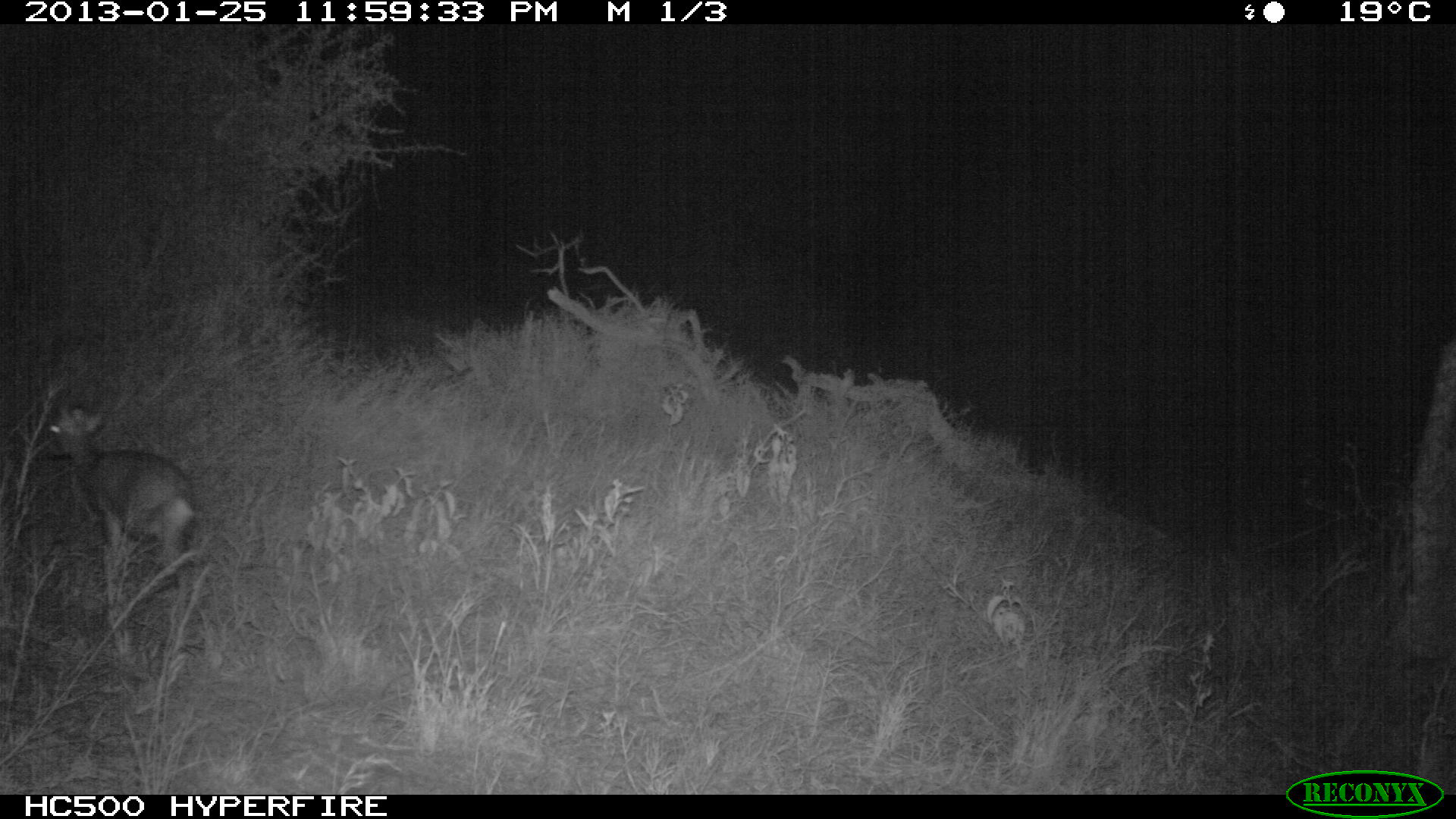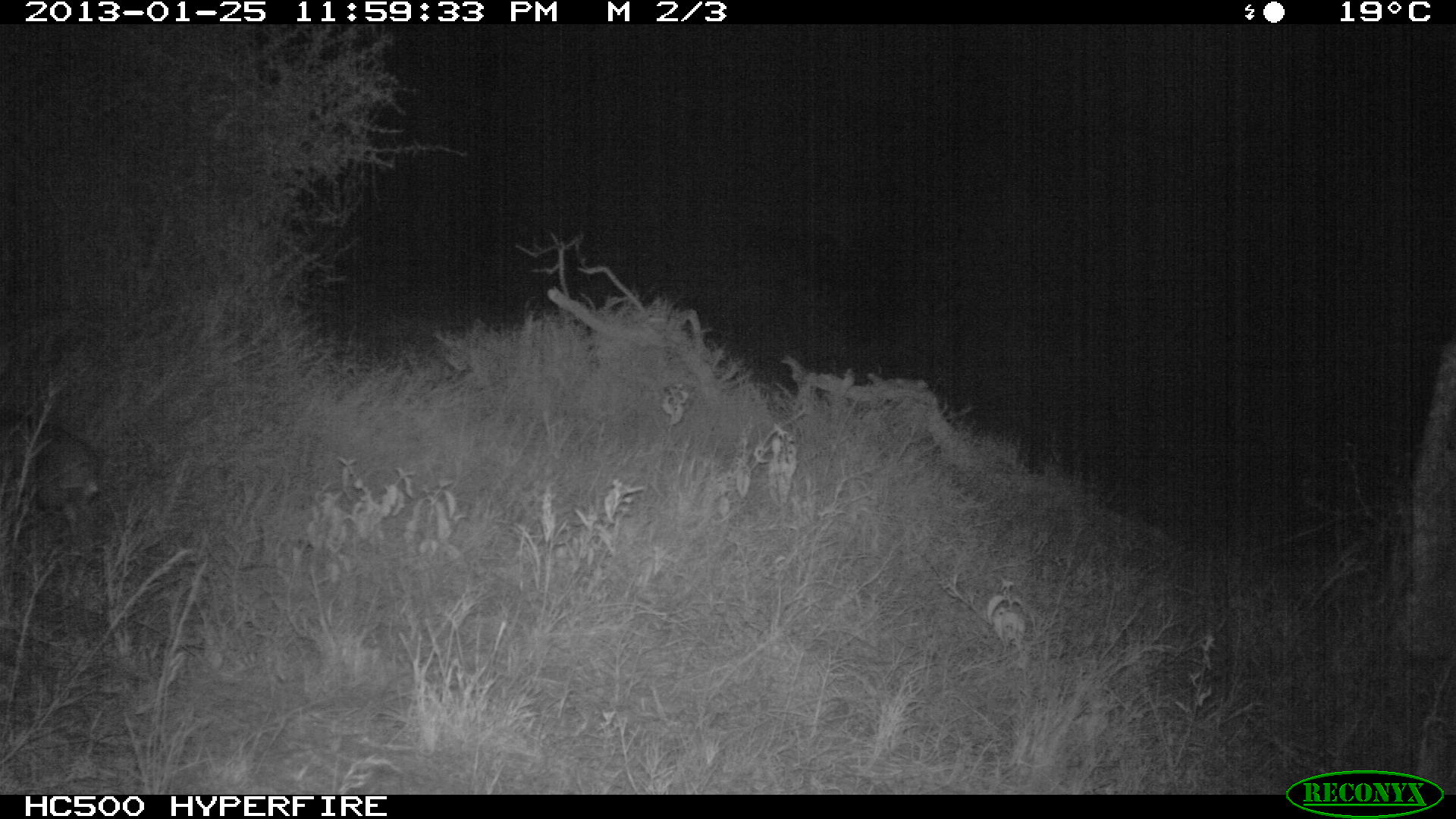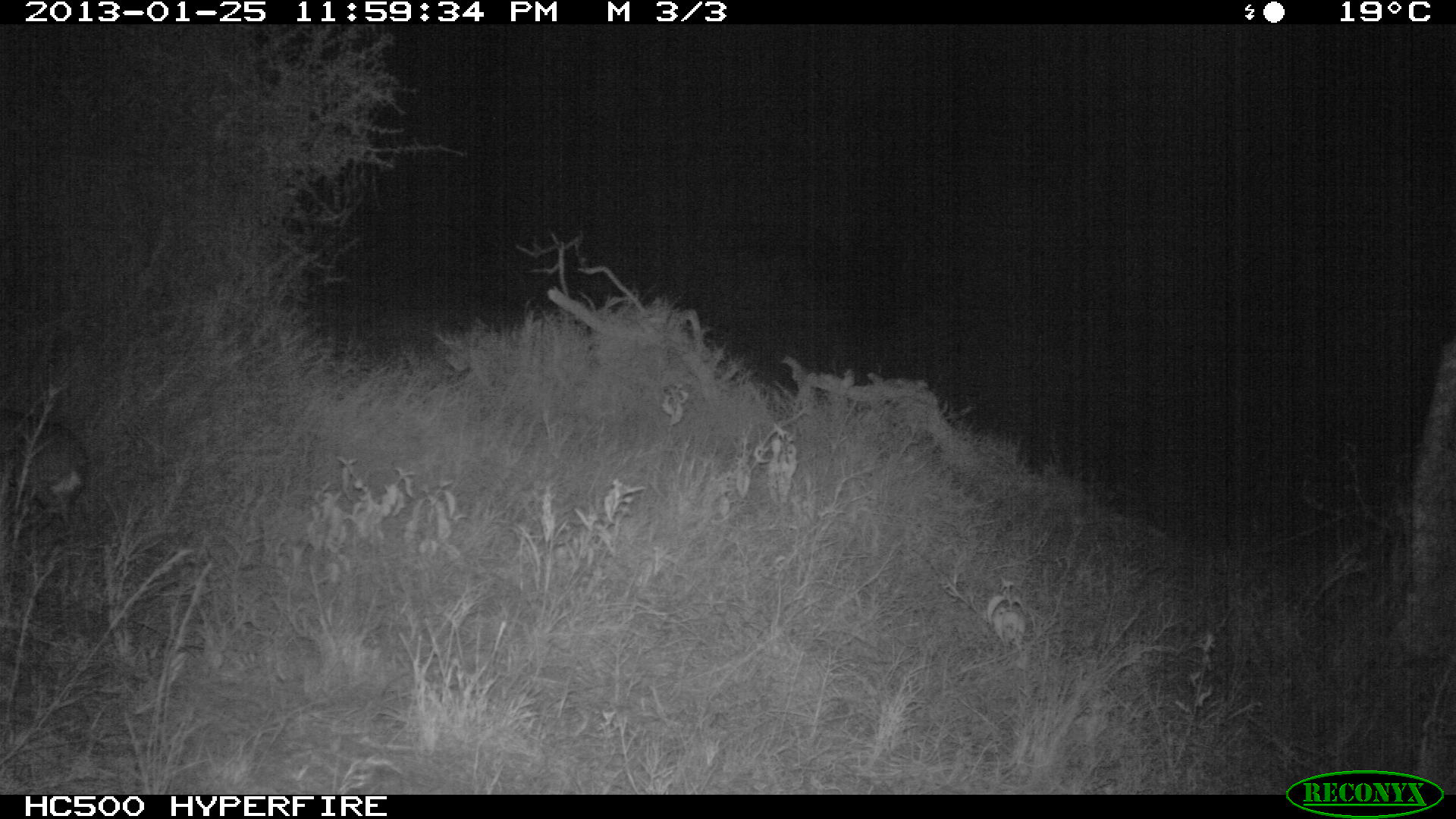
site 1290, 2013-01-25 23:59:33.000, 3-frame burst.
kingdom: Animalia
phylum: Chordata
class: Mammalia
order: Artiodactyla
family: Bovidae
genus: Madoqua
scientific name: Madoqua guentheri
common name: günther's dik-dik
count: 1